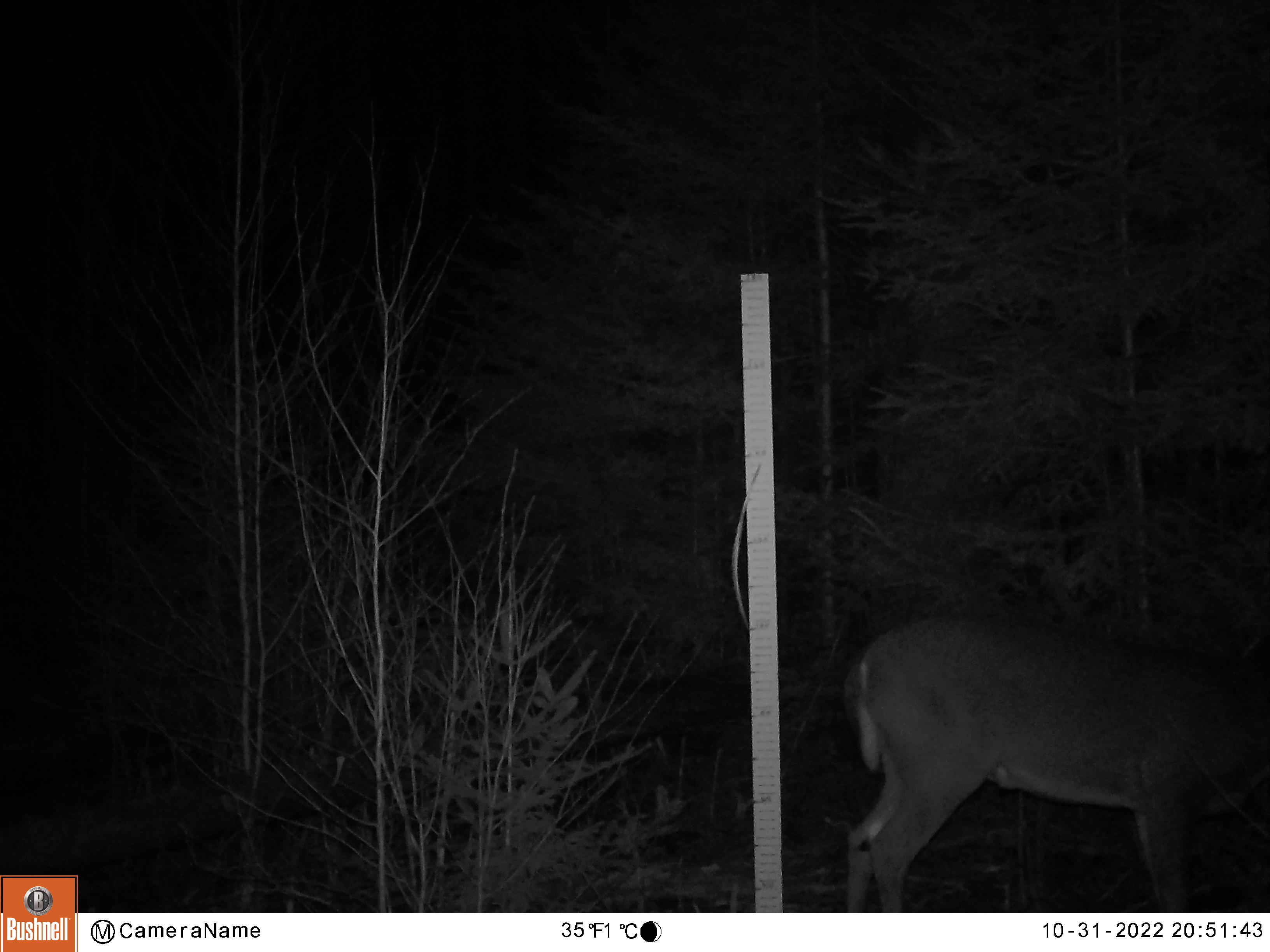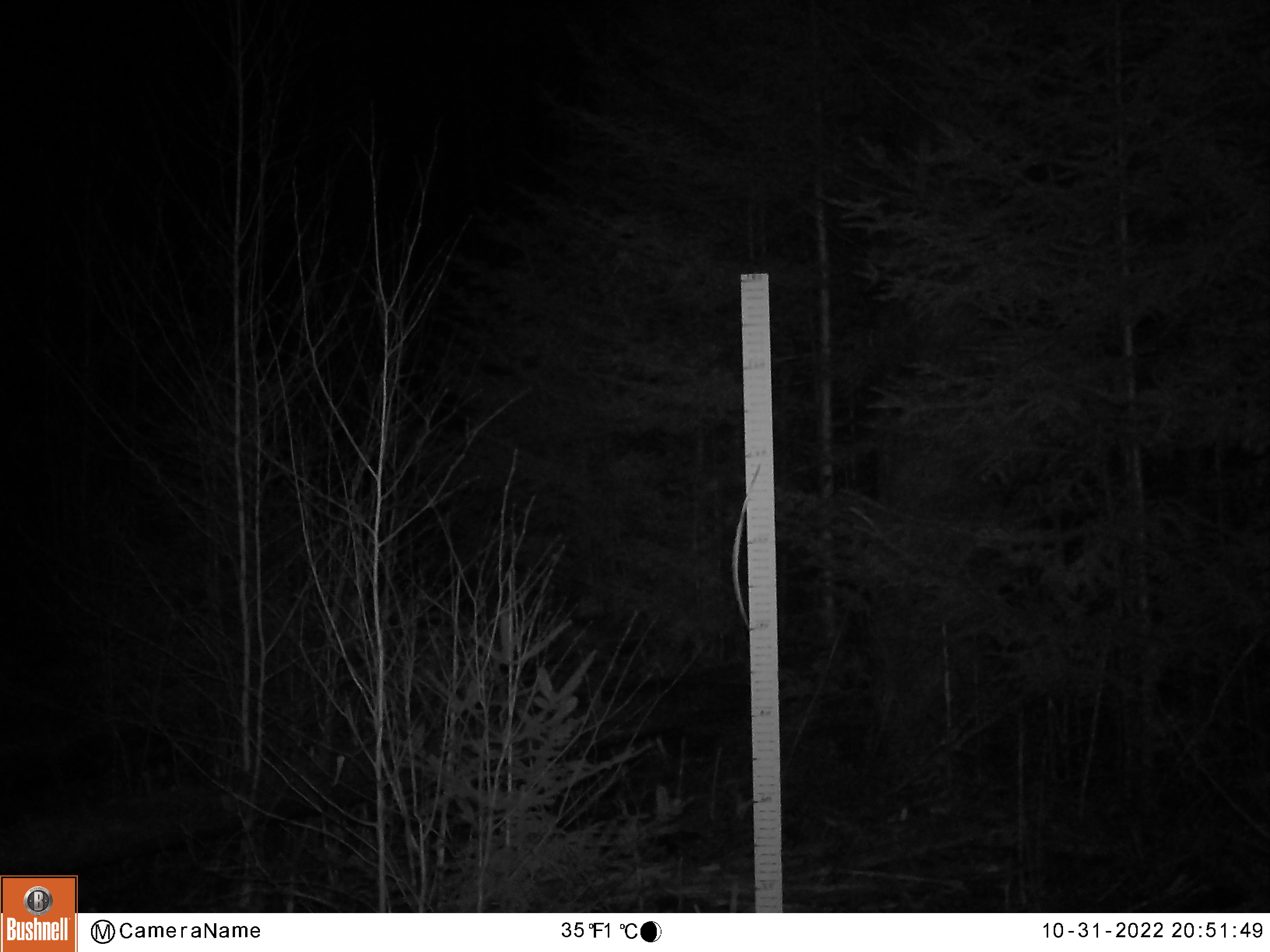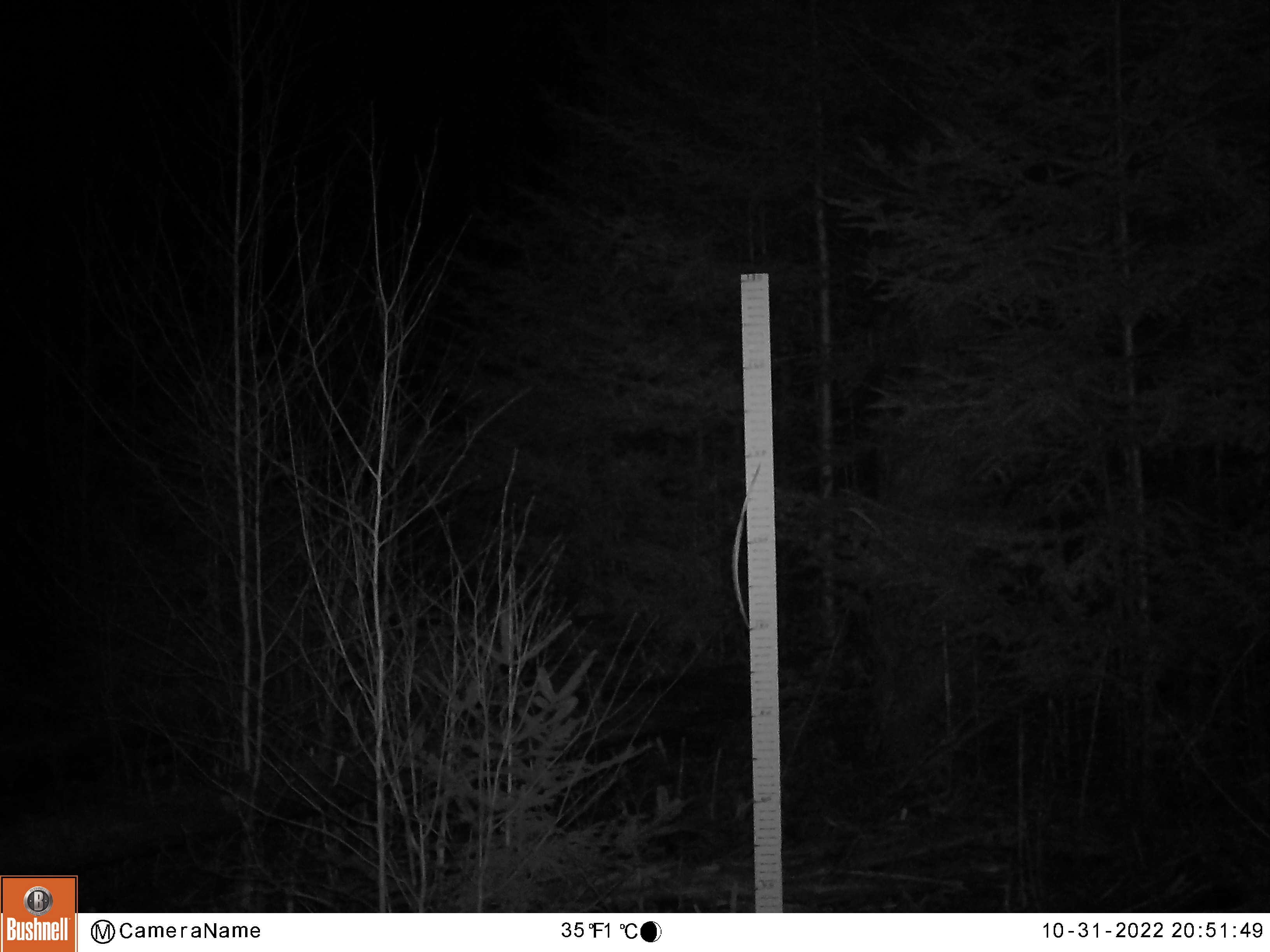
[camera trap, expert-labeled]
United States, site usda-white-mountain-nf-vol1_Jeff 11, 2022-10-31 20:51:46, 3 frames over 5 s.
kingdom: Animalia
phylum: Chordata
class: Mammalia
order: Artiodactyla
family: Cervidae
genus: Odocoileus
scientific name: Odocoileus virginianus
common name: white-tailed deer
White-tailed deer (Odocoileus virginianus).